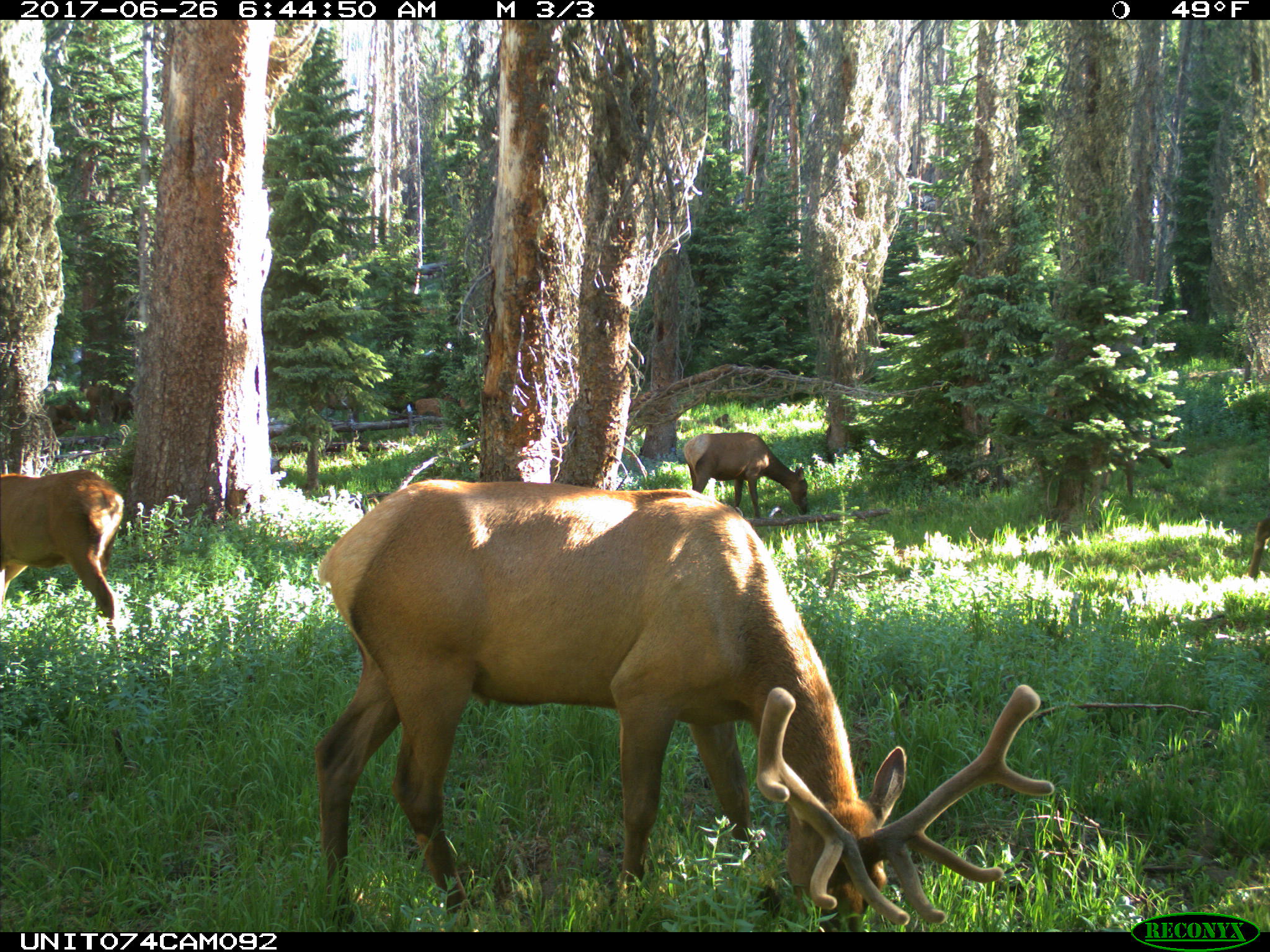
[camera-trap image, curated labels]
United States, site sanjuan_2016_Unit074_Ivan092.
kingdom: Animalia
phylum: Chordata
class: Mammalia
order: Artiodactyla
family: Cervidae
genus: Cervus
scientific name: Cervus elaphus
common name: red deer